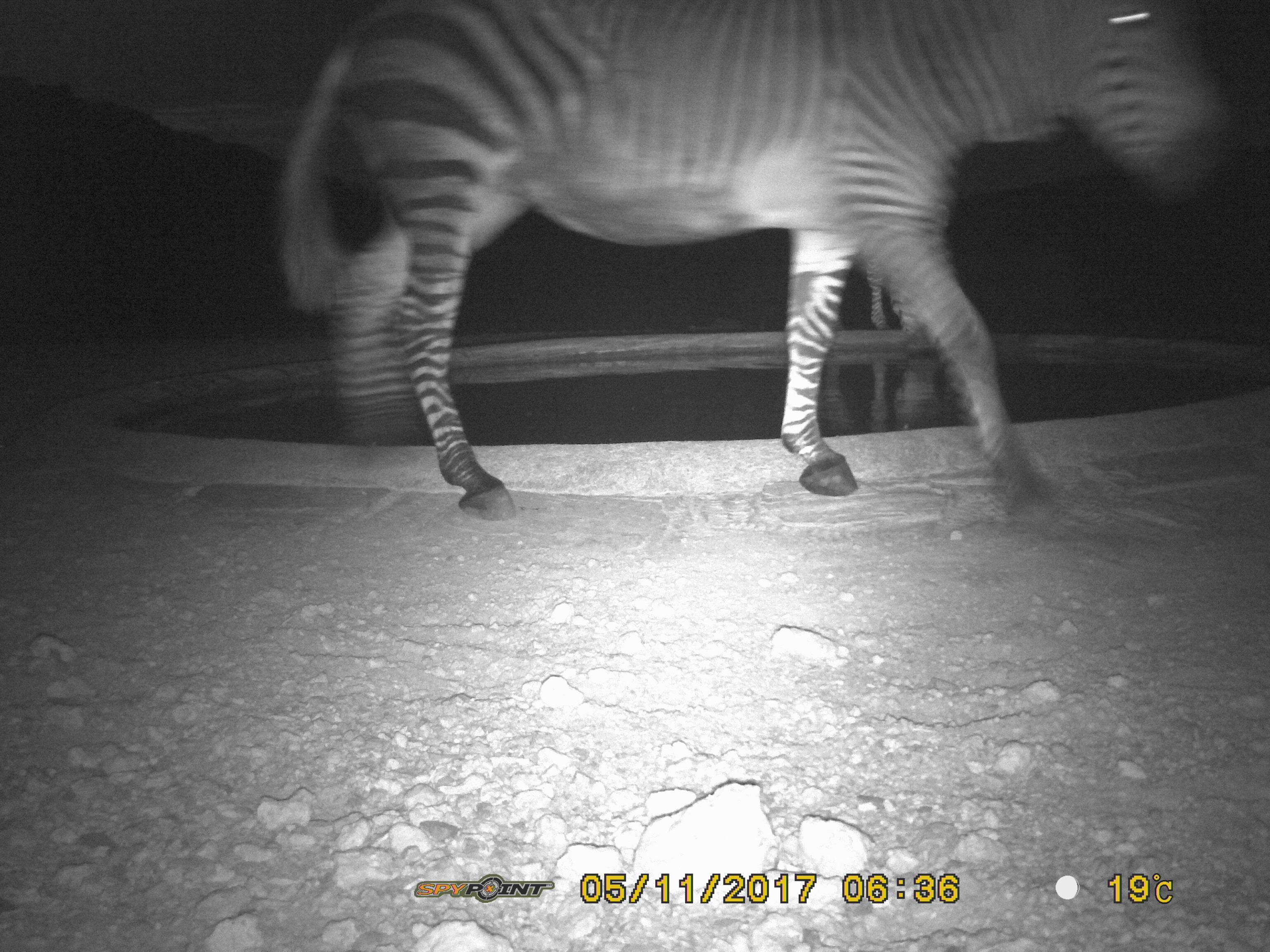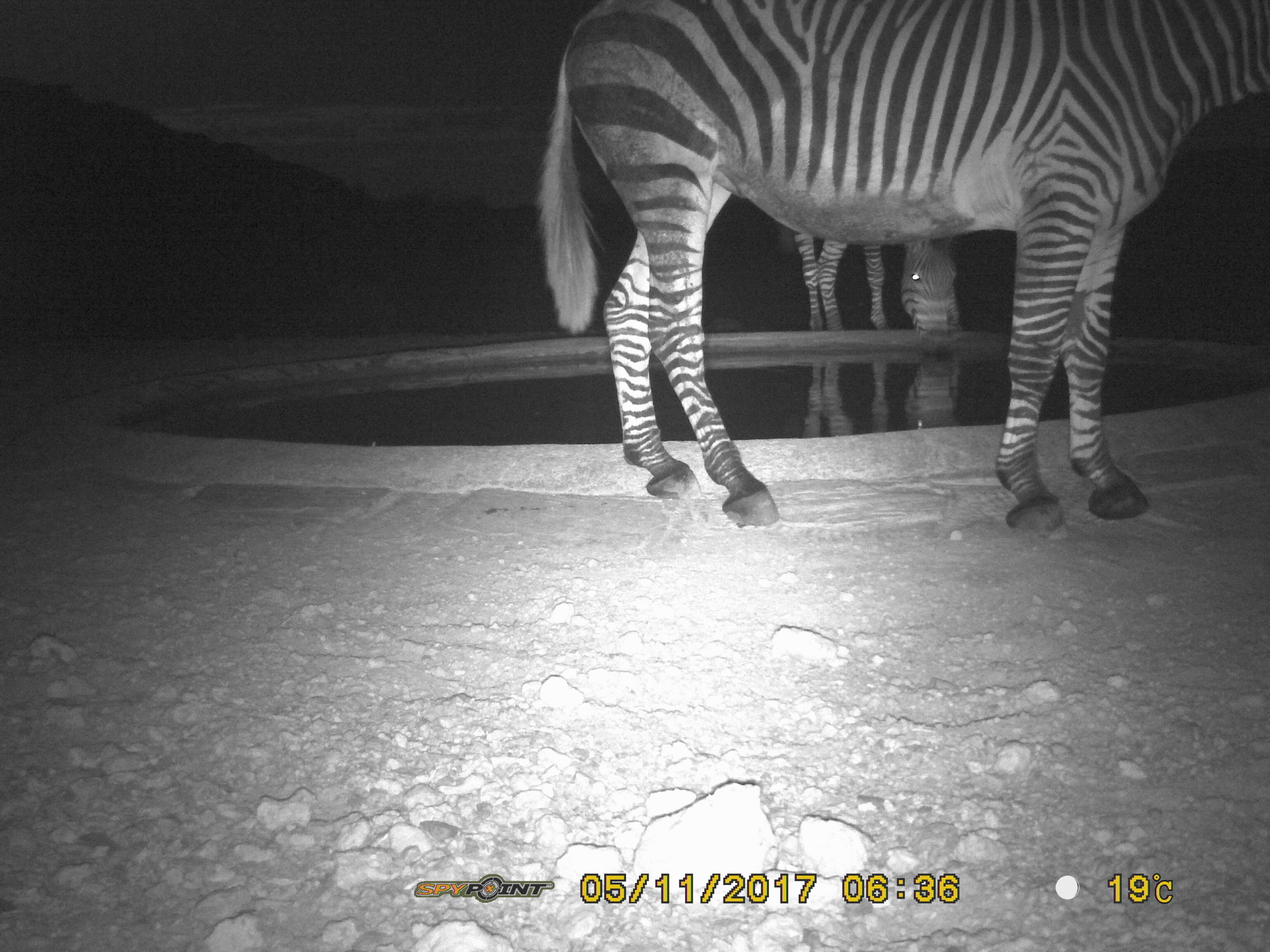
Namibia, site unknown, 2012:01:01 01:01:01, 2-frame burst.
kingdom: Animalia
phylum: Chordata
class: Mammalia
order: Perissodactyla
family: Equidae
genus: Equus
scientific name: Equus zebra hartmannae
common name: hartmann's mountain zebra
Equus zebra hartmannae (hartmann's mountain zebra).